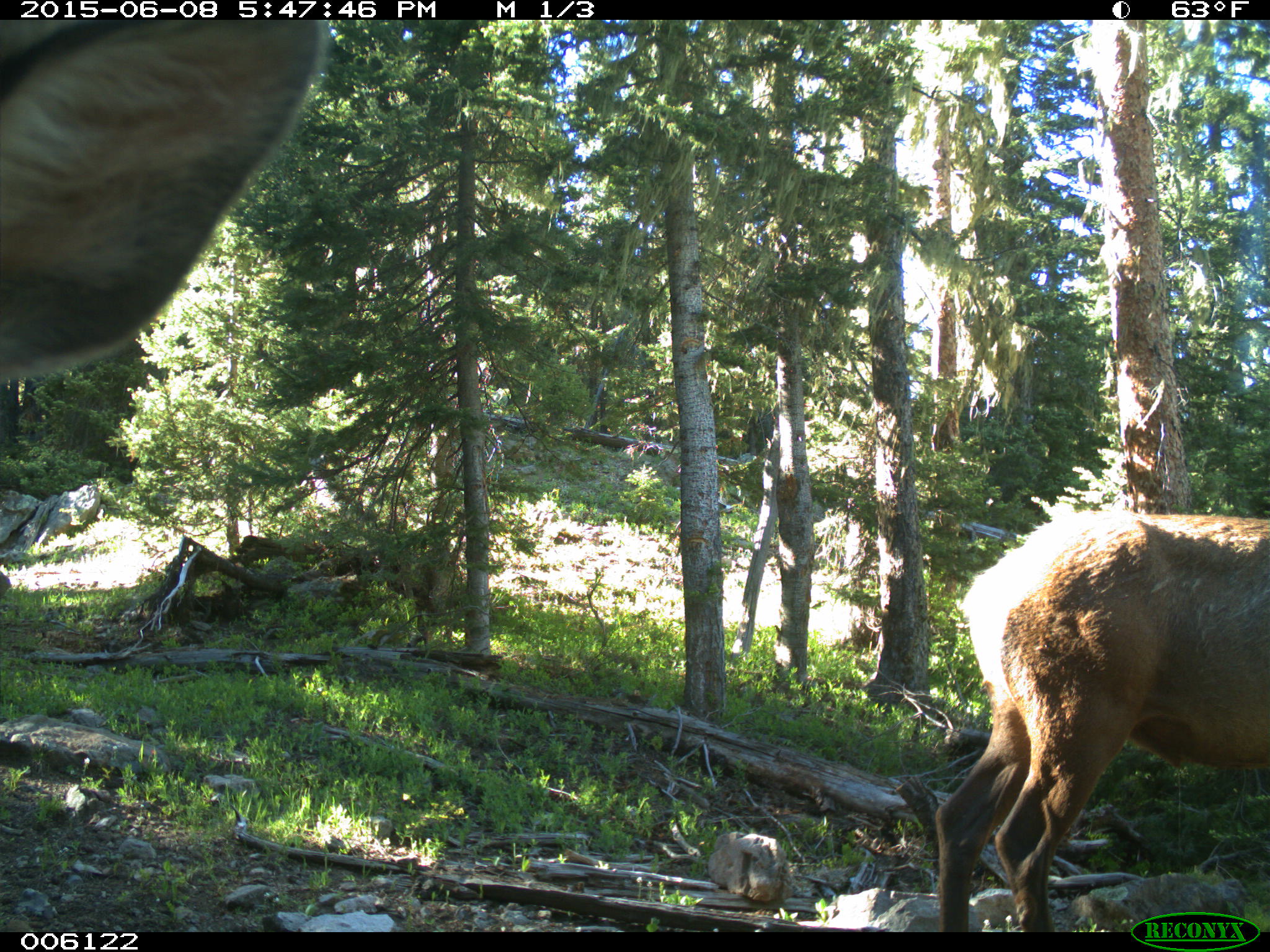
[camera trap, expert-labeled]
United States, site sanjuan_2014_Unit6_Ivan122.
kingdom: Animalia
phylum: Chordata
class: Mammalia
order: Artiodactyla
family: Cervidae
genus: Cervus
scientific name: Cervus elaphus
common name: red deer